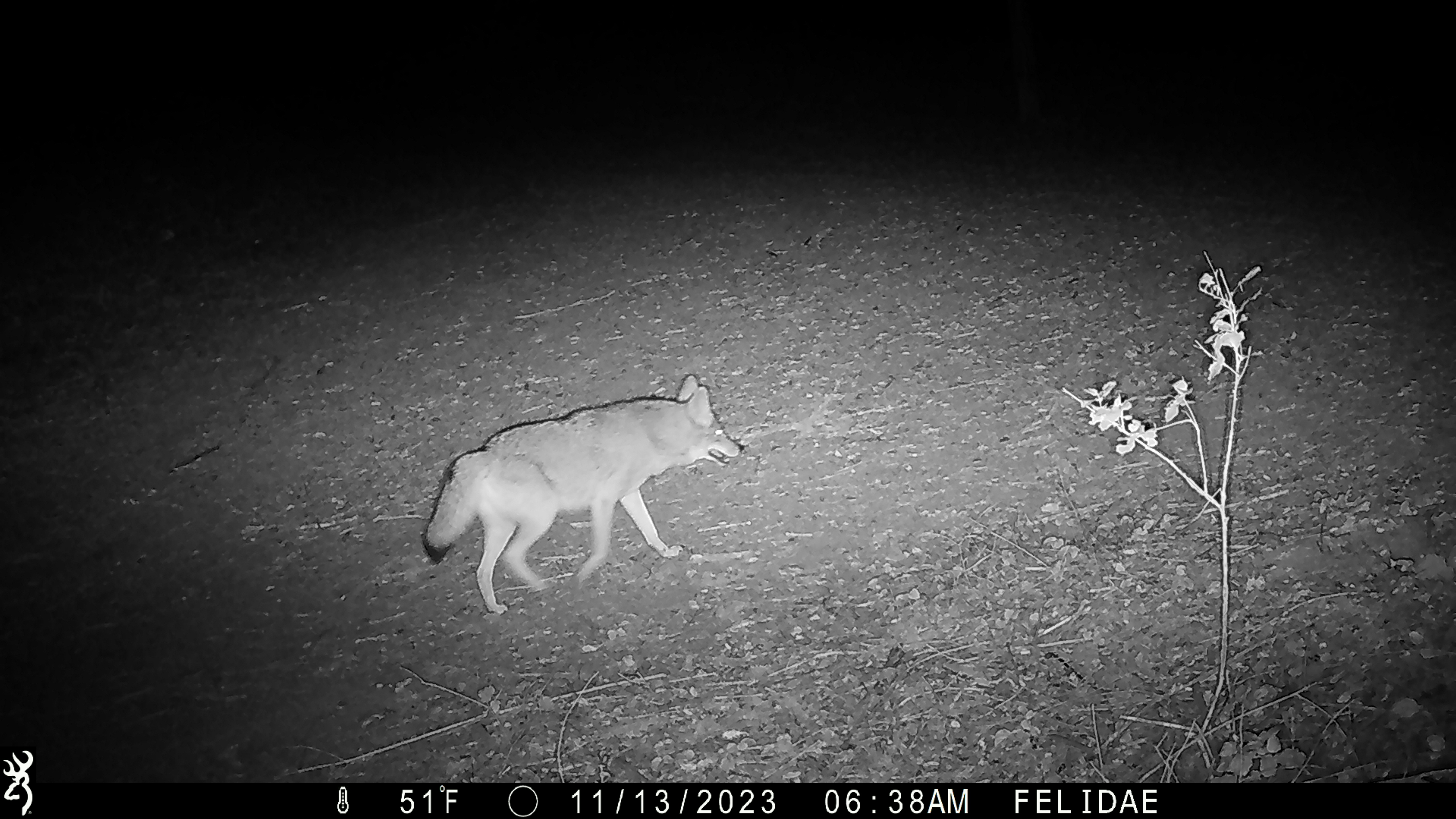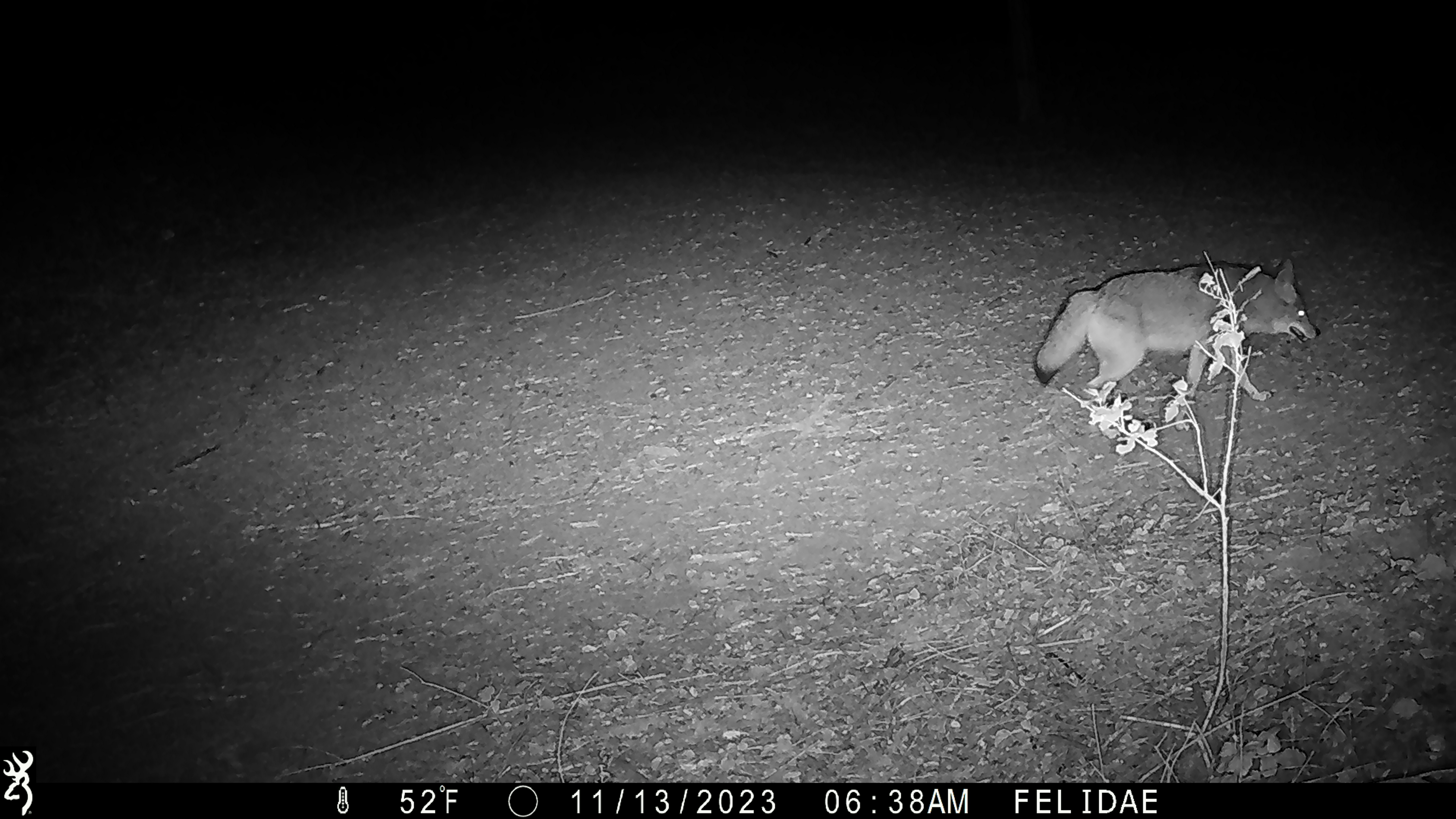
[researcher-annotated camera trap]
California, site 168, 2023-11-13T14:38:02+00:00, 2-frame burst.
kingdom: Animalia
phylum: Chordata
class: Mammalia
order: Carnivora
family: Canidae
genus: Canis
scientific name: Canis latrans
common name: coyote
Coyote (Canis latrans).